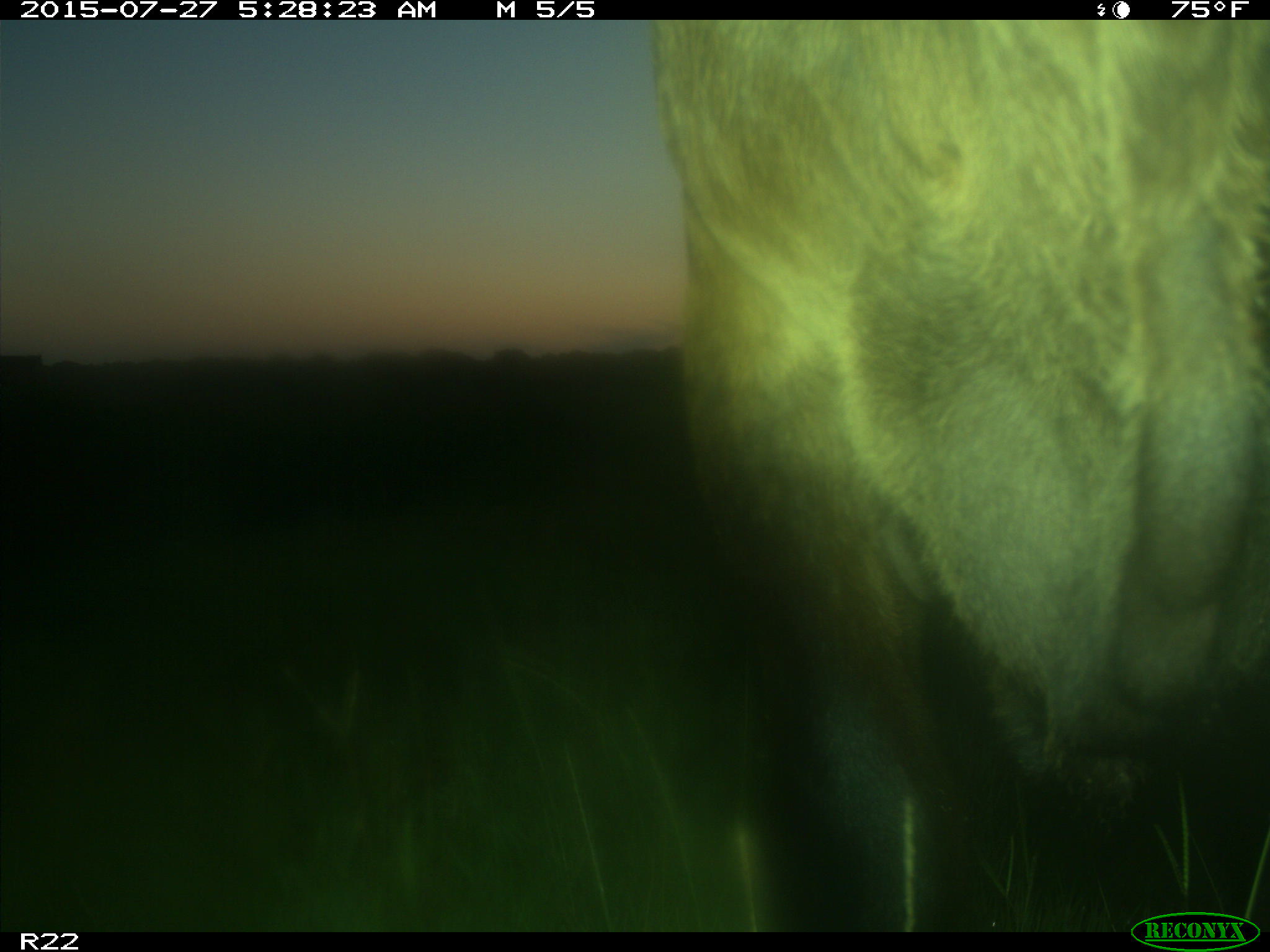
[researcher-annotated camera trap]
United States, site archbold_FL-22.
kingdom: Animalia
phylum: Chordata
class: Mammalia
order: Artiodactyla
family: Bovidae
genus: Bos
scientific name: Bos taurus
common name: domestic cow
Bos taurus (domestic cow).